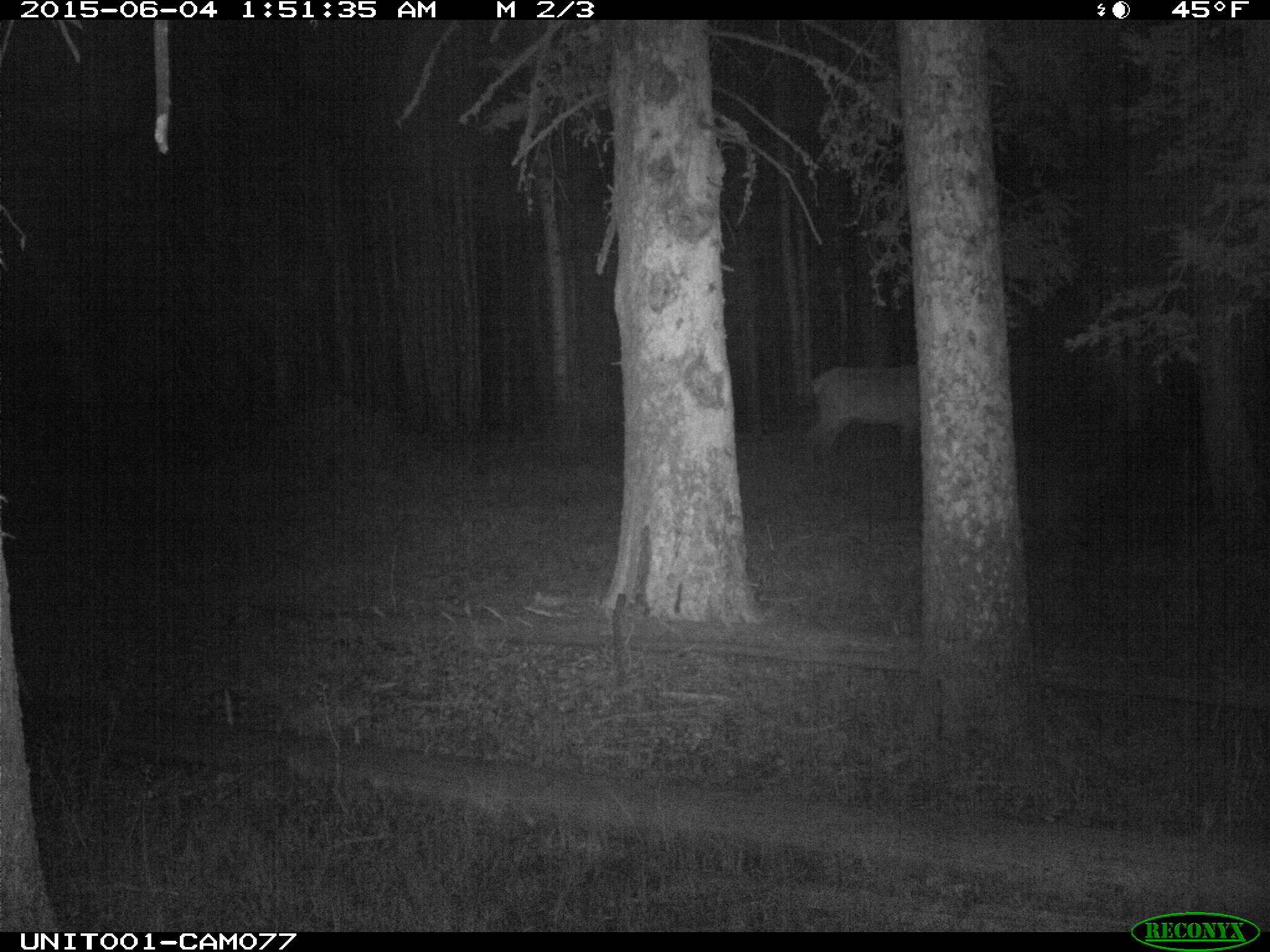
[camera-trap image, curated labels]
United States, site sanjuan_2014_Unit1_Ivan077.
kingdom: Animalia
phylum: Chordata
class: Mammalia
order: Artiodactyla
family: Cervidae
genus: Cervus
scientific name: Cervus elaphus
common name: red deer